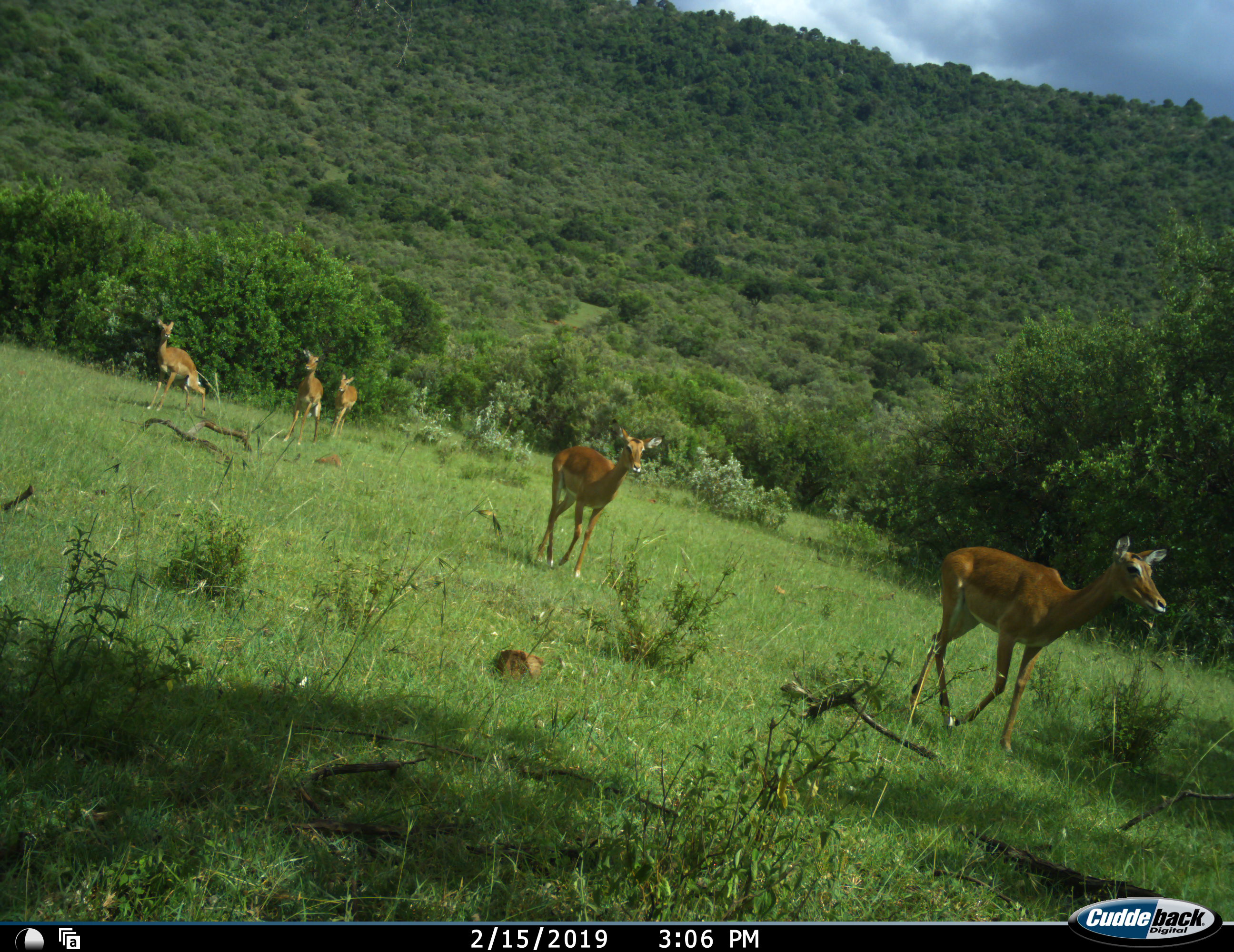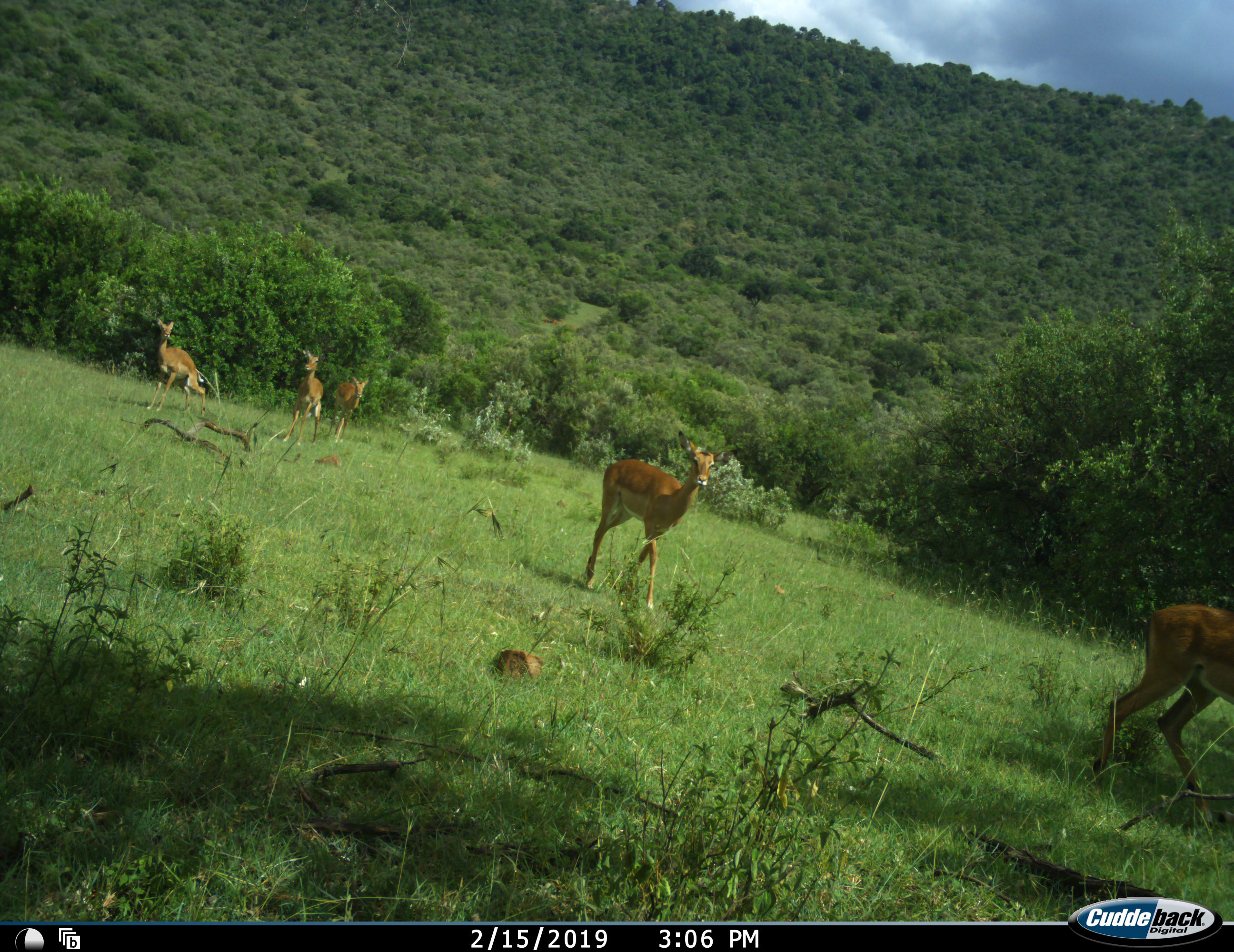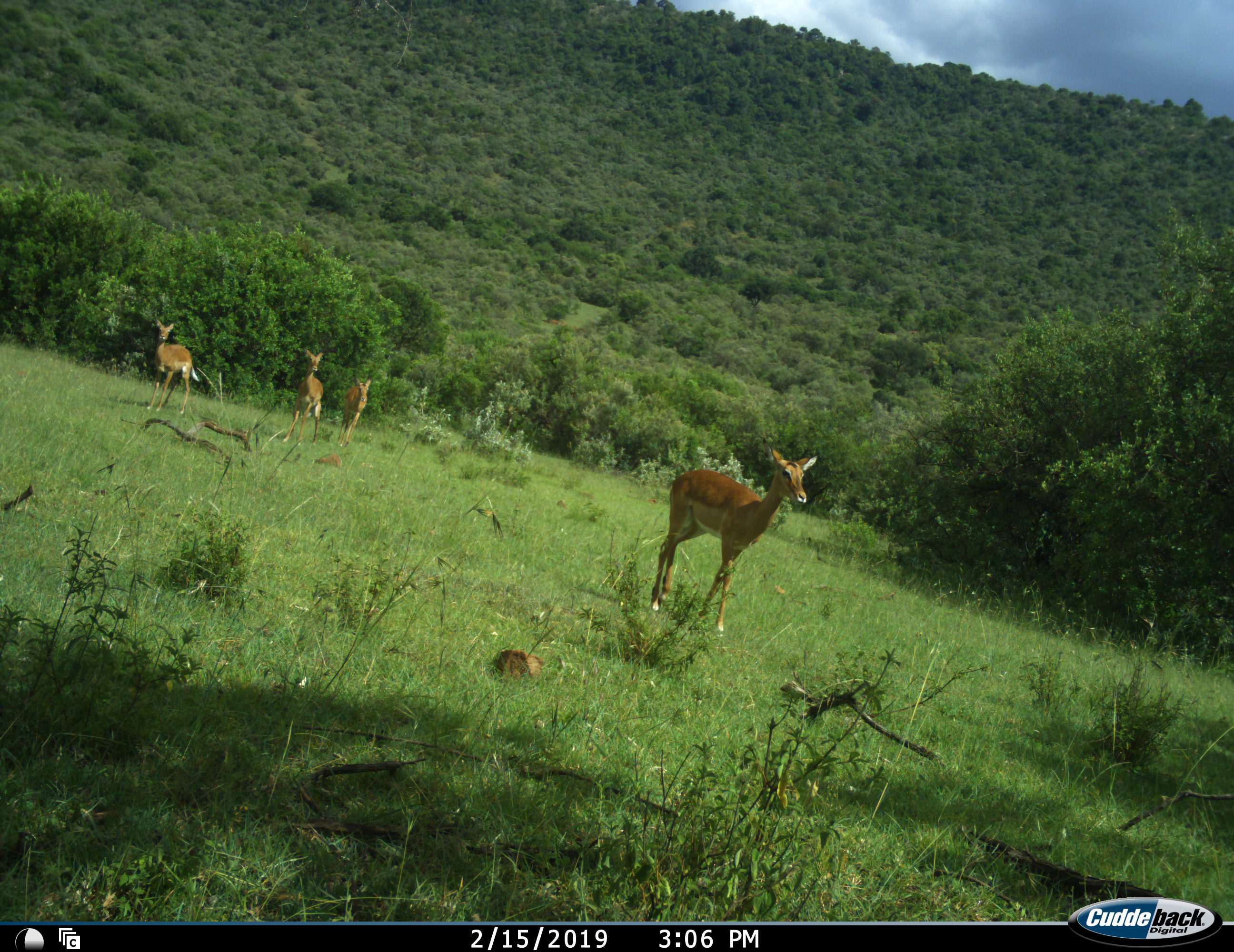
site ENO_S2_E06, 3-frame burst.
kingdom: Animalia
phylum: Chordata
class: Mammalia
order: Artiodactyla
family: Bovidae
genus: Aepyceros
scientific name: Aepyceros melampus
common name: impala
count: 5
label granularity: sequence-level